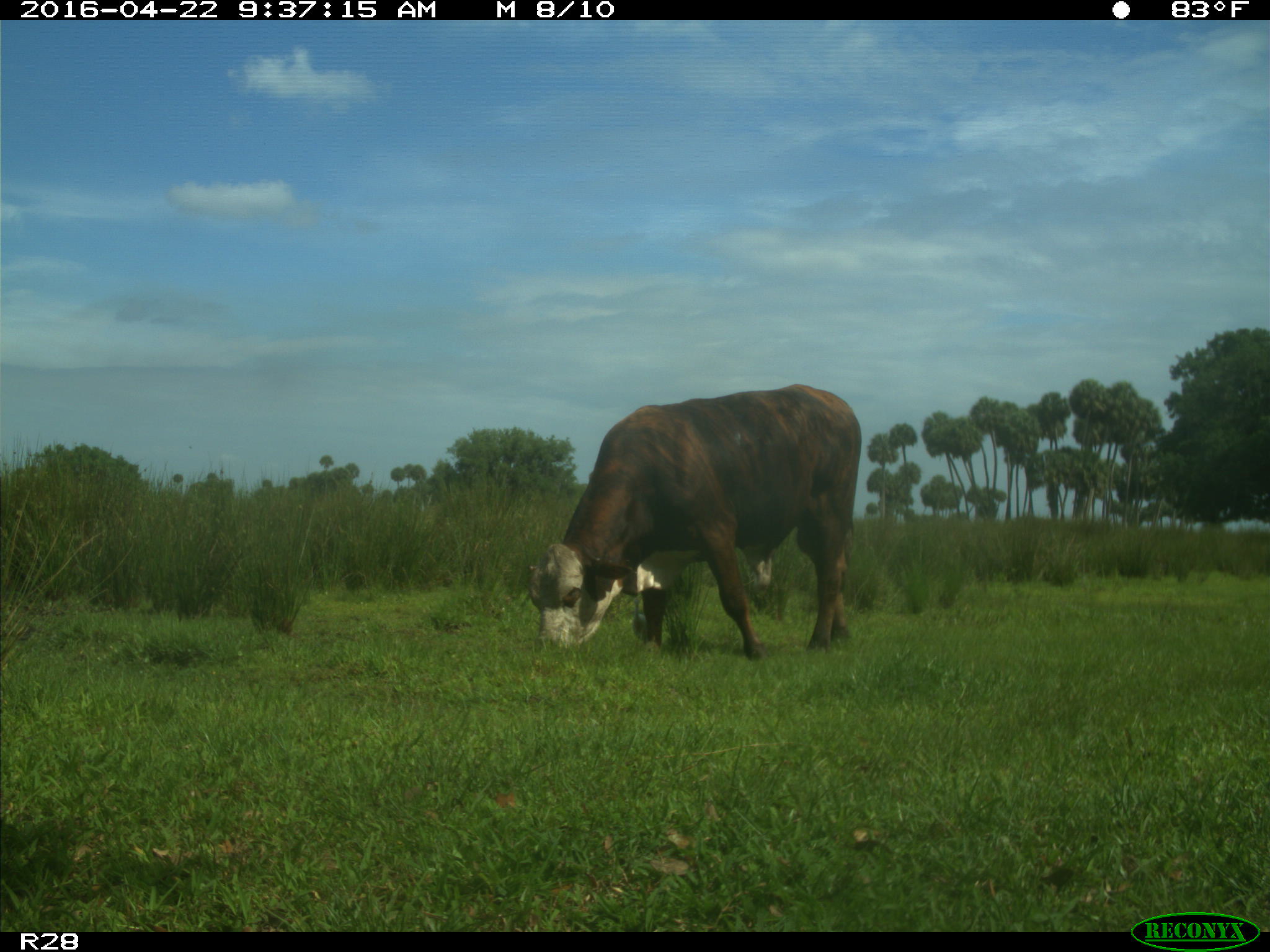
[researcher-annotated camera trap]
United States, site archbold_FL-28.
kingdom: Animalia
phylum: Chordata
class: Mammalia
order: Artiodactyla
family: Bovidae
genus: Bos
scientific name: Bos taurus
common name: domestic cow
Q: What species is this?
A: Bos taurus (domestic cow).